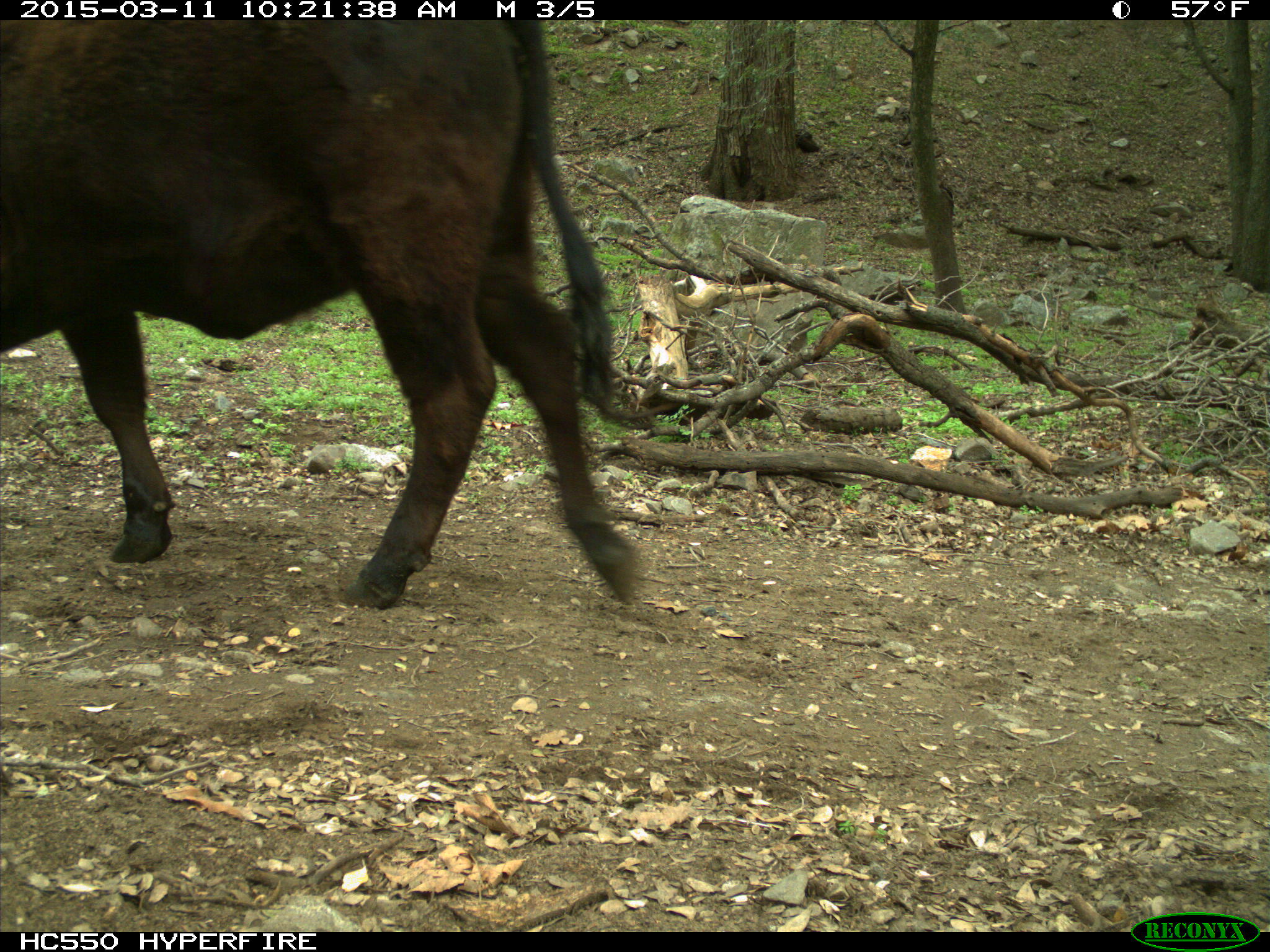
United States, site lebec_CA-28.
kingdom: Animalia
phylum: Chordata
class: Mammalia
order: Artiodactyla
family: Bovidae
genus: Bos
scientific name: Bos taurus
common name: domestic cow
Bos taurus (domestic cow).